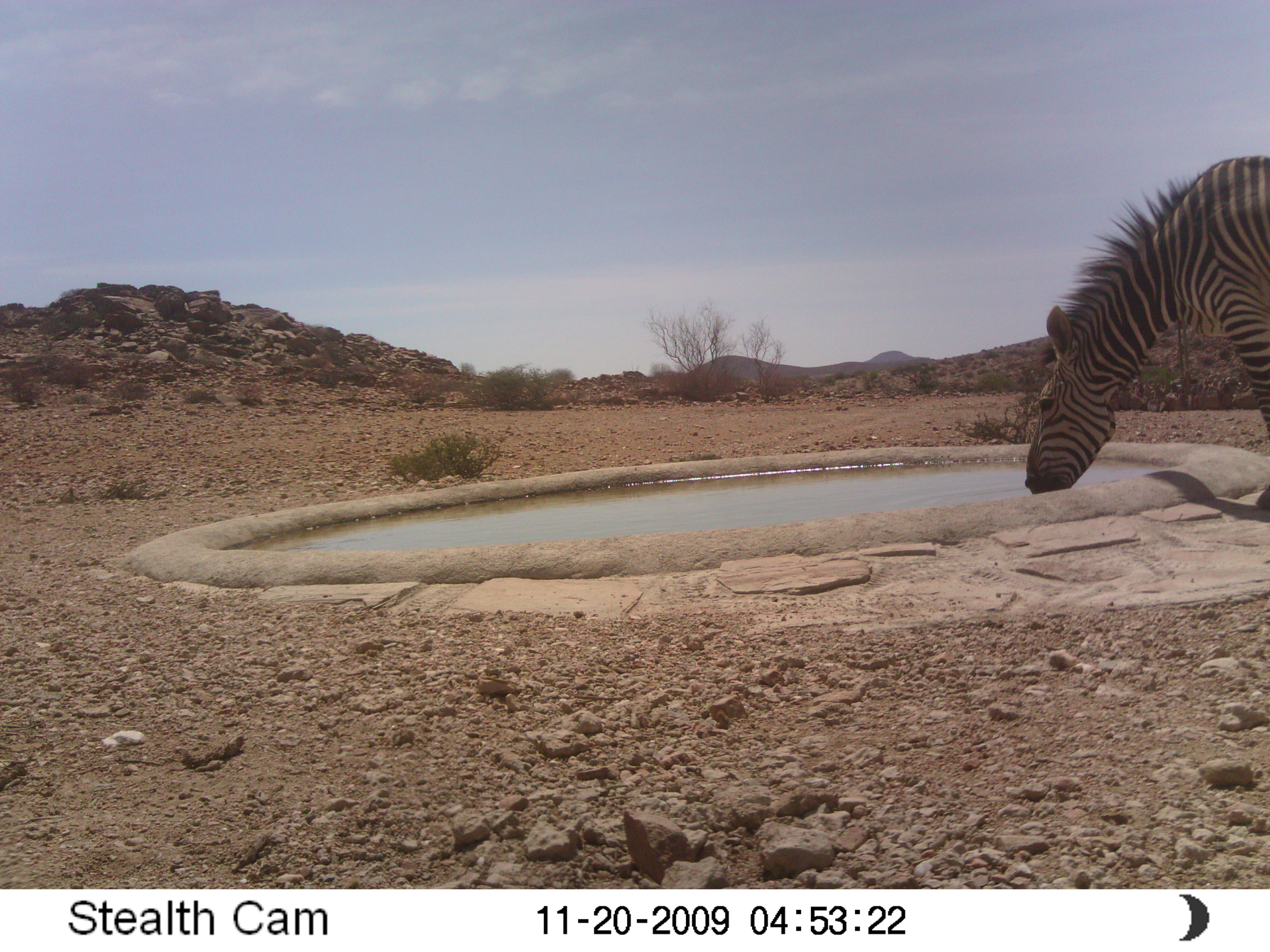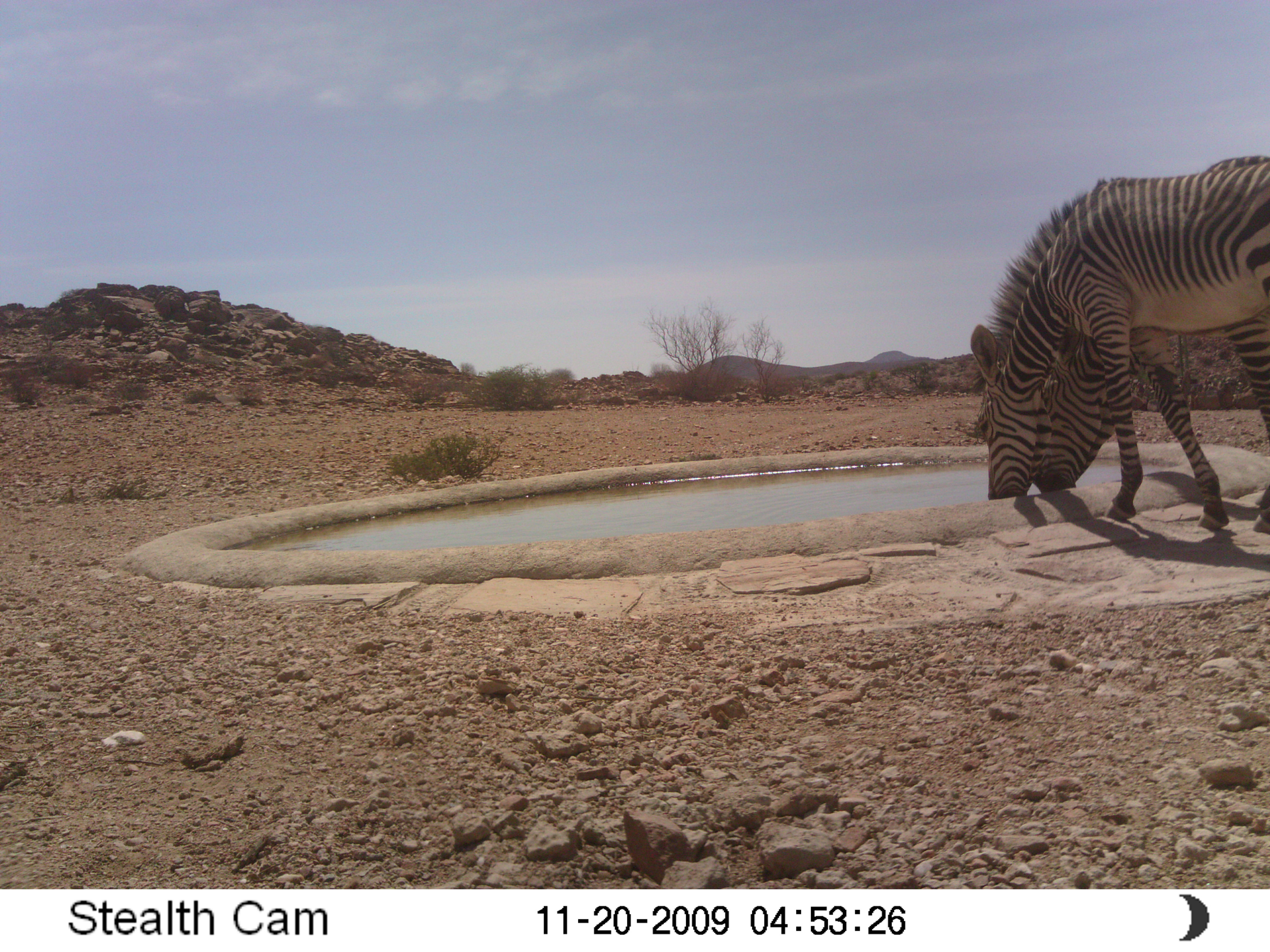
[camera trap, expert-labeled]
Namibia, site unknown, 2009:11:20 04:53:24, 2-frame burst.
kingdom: Animalia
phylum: Chordata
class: Mammalia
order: Perissodactyla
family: Equidae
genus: Equus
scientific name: Equus zebra hartmannae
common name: hartmann's mountain zebra